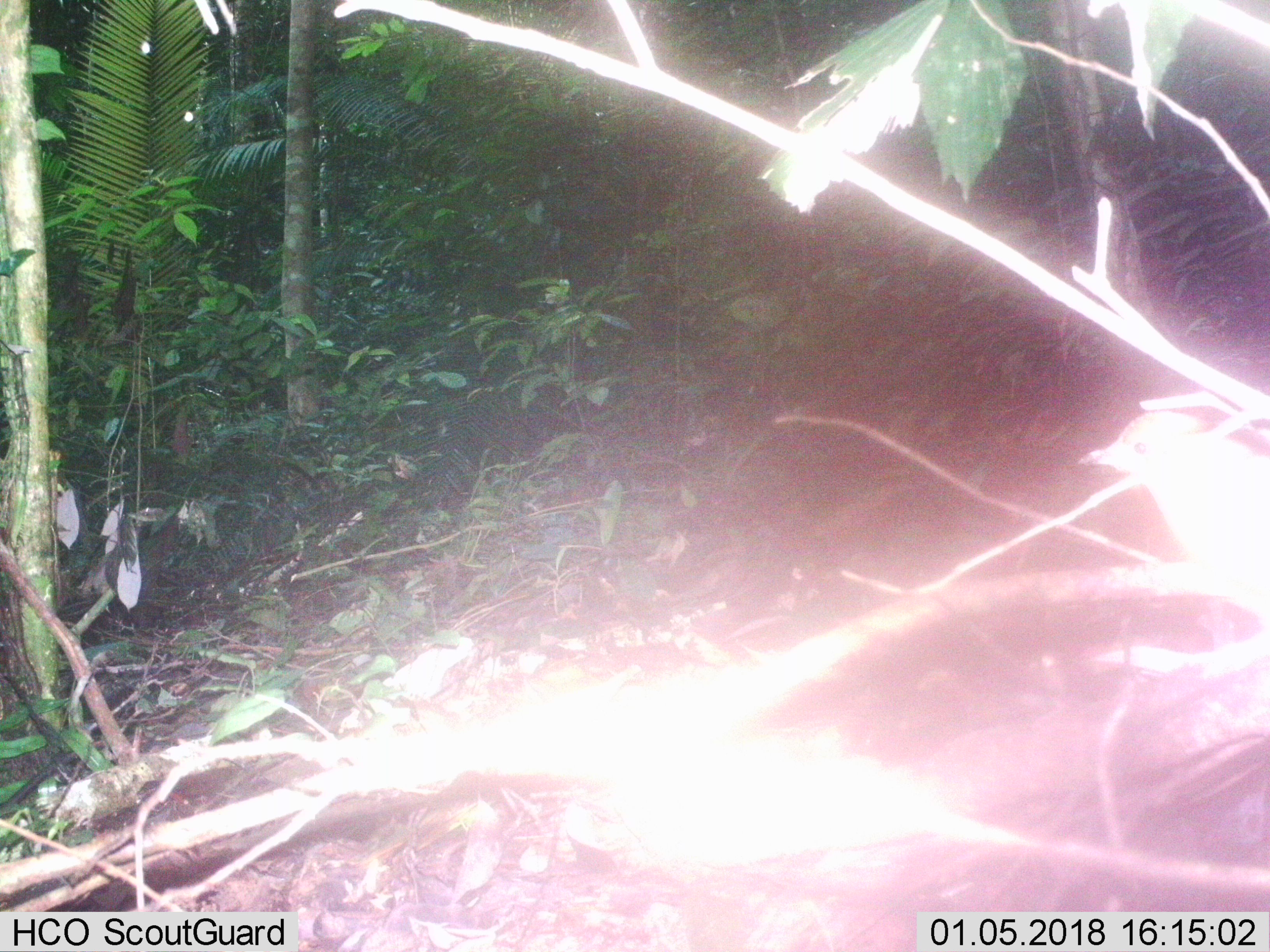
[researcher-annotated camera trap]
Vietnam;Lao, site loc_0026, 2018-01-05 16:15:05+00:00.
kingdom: Animalia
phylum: Chordata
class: Aves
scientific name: Aves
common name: bird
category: unidentified bird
Unidentified bird (bird) (Aves). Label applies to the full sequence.